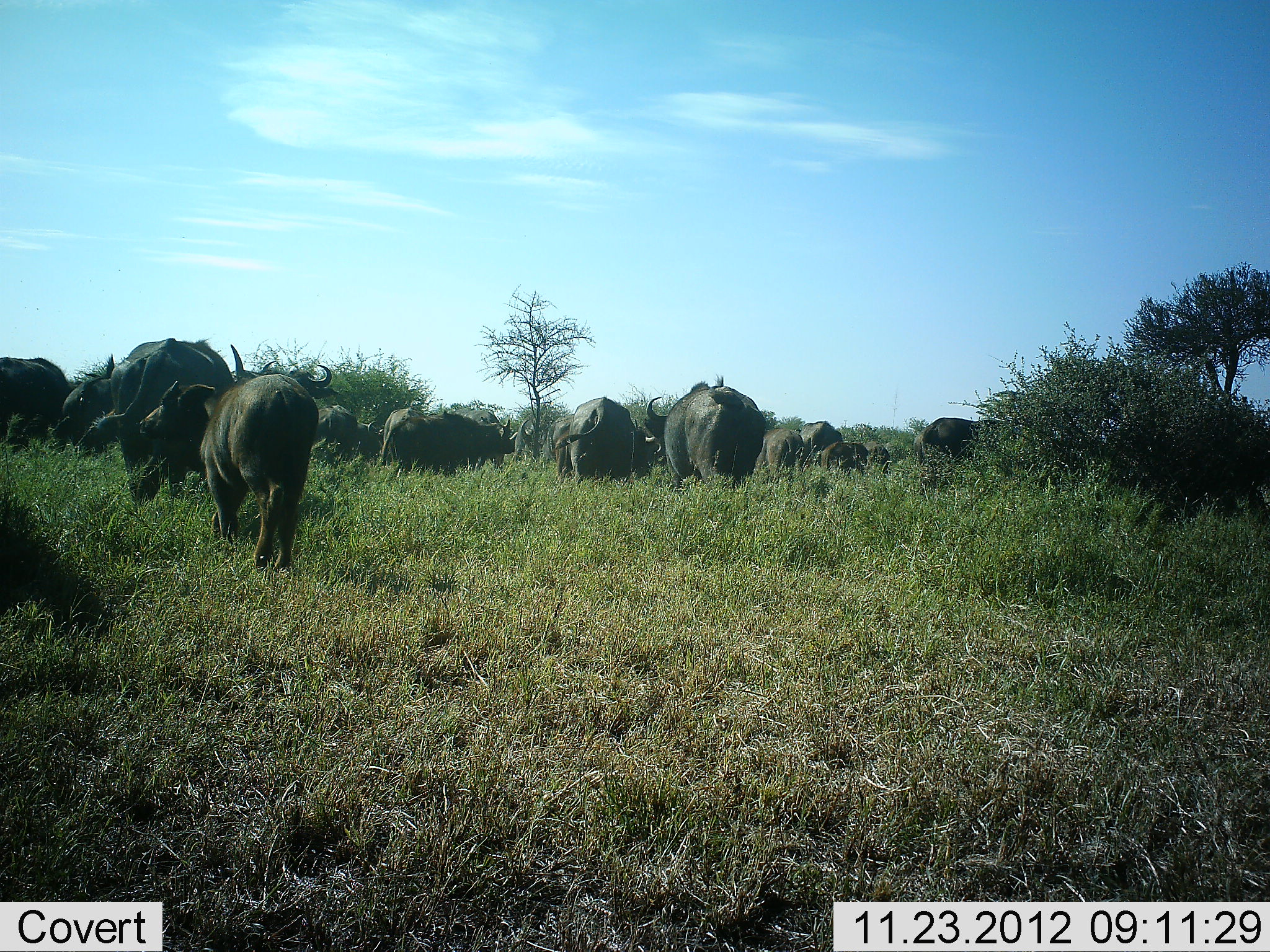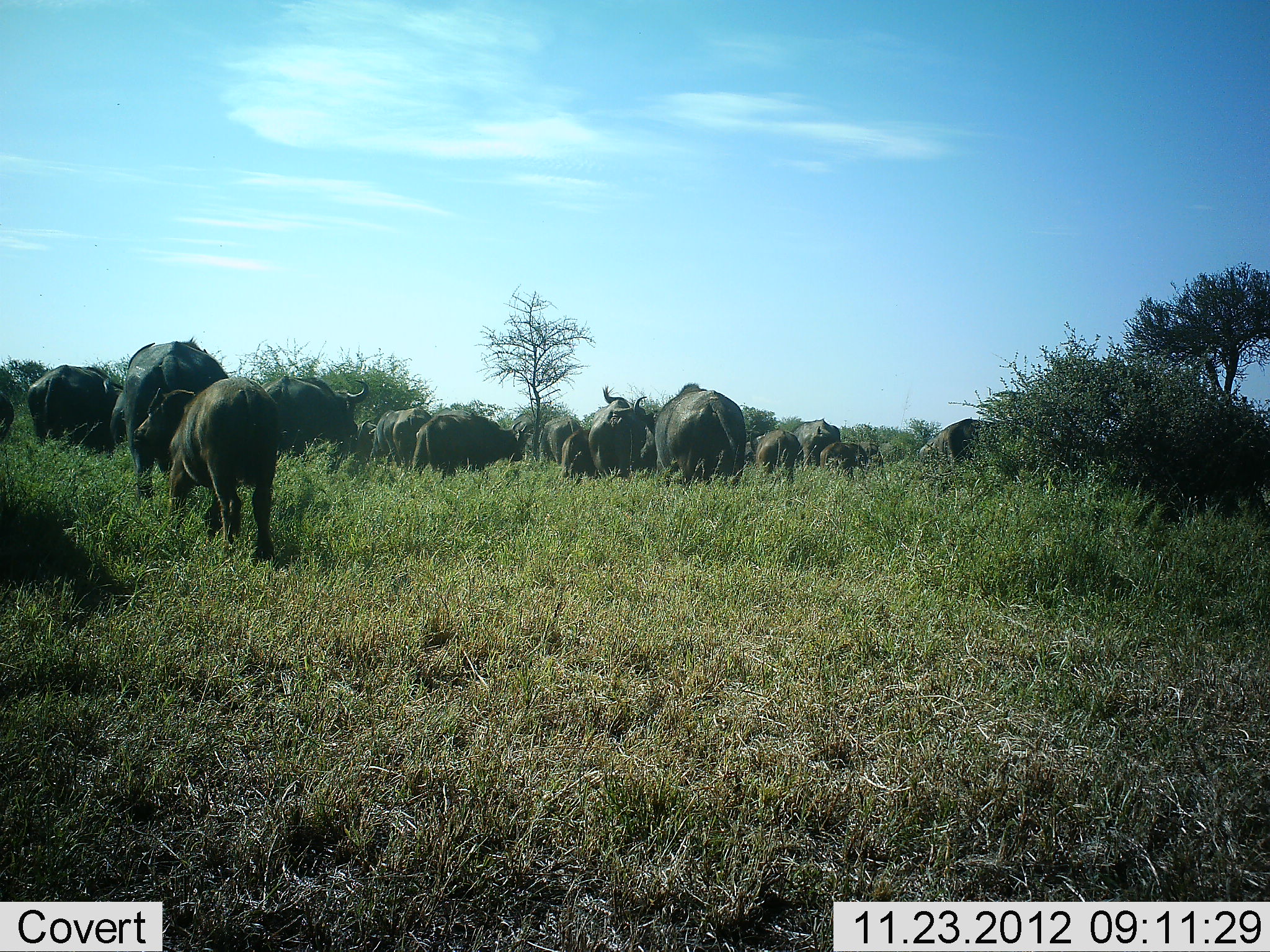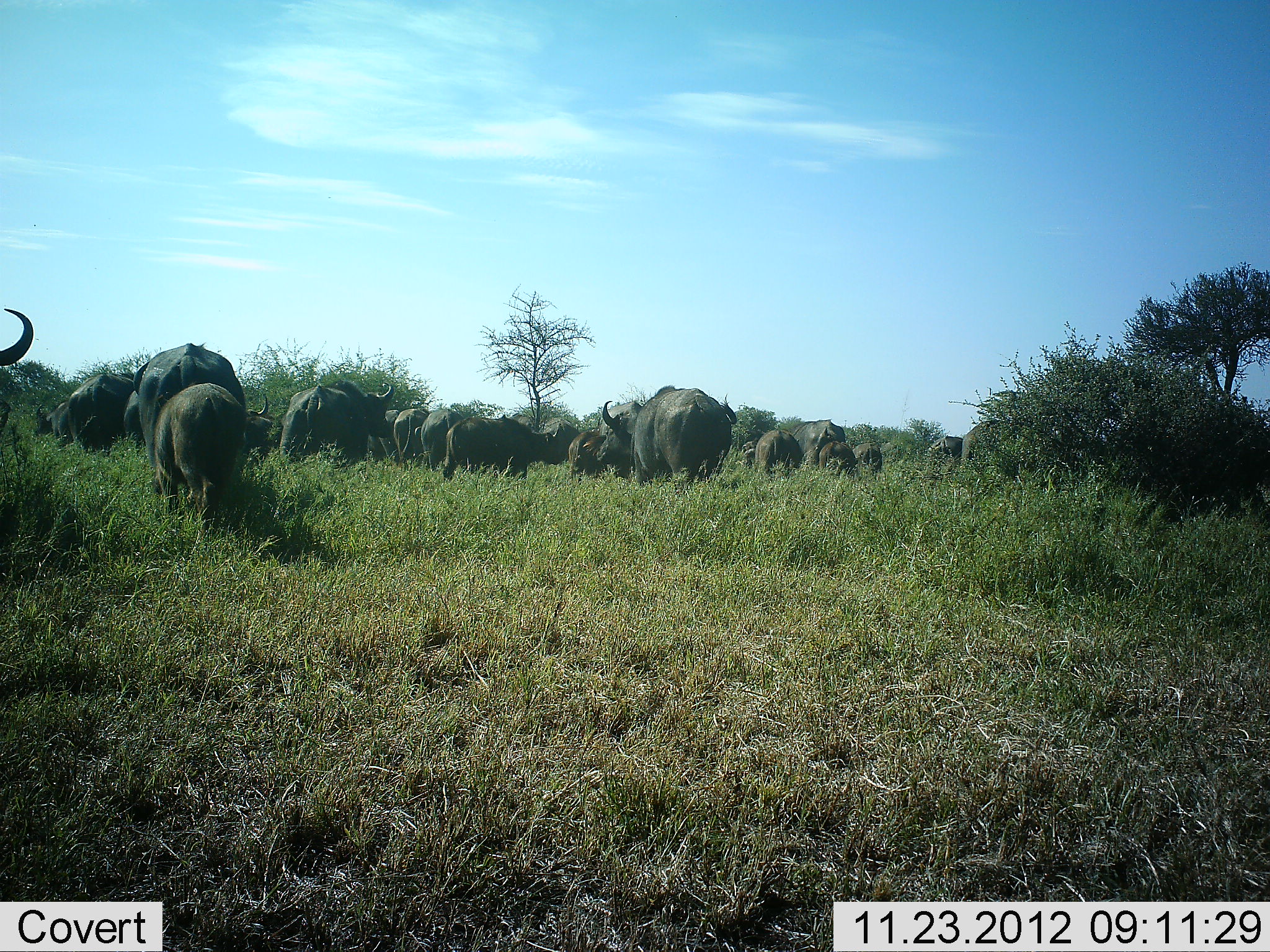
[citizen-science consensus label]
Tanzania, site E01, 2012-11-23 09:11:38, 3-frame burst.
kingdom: Animalia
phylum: Chordata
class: Mammalia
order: Artiodactyla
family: Bovidae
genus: Syncerus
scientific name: Syncerus caffer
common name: cape buffalo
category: buffalo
Buffalo (cape buffalo) (Syncerus caffer), count 11-50. Behavior (volunteer vote fractions): standing 18%, resting 0%, moving 82%, interacting 0%. Young present (vote fraction): 35%. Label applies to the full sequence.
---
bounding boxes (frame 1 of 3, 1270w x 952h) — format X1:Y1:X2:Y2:
animal: 137:373:322:570; 94:338:262:506; 642:373:765:493; 551:397:659:481; 391:413:506:471; 52:354:115:458; 0:359:71:439; 319:405:385:471; 913:418:998:463; 450:407:517:456; 384:408:437:464; 263:360:338:399; 756:429:804:471; 796:422:843:458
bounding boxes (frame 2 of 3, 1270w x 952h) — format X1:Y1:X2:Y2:
animal: 132:376:282:559; 123:336:230:498; 634:384:746:491; 259:373:370:474; 410:409:528:481; 28:363:119:453; 587:384:647:478; 368:407:431:467; 915:418:995:464; 746:424:801:483; 793:418:840:468; 559:429:597:477; 103:378:127:444; 355:417:375:462; 0:390:15:443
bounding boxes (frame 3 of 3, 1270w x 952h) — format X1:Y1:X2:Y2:
animal: 149:382:247:531; 596:385:736:486; 132:343:245:460; 277:381:393:466; 442:413:565:481; 66:373:132:453; 0:308:34:436; 414:408:463:471; 962:420:1018:472; 792:418:845:461; 754:429:802:472; 244:394:276:458; 392:408:429:463; 599:401:641:436; 124:390:145:447; 818:440:852:472